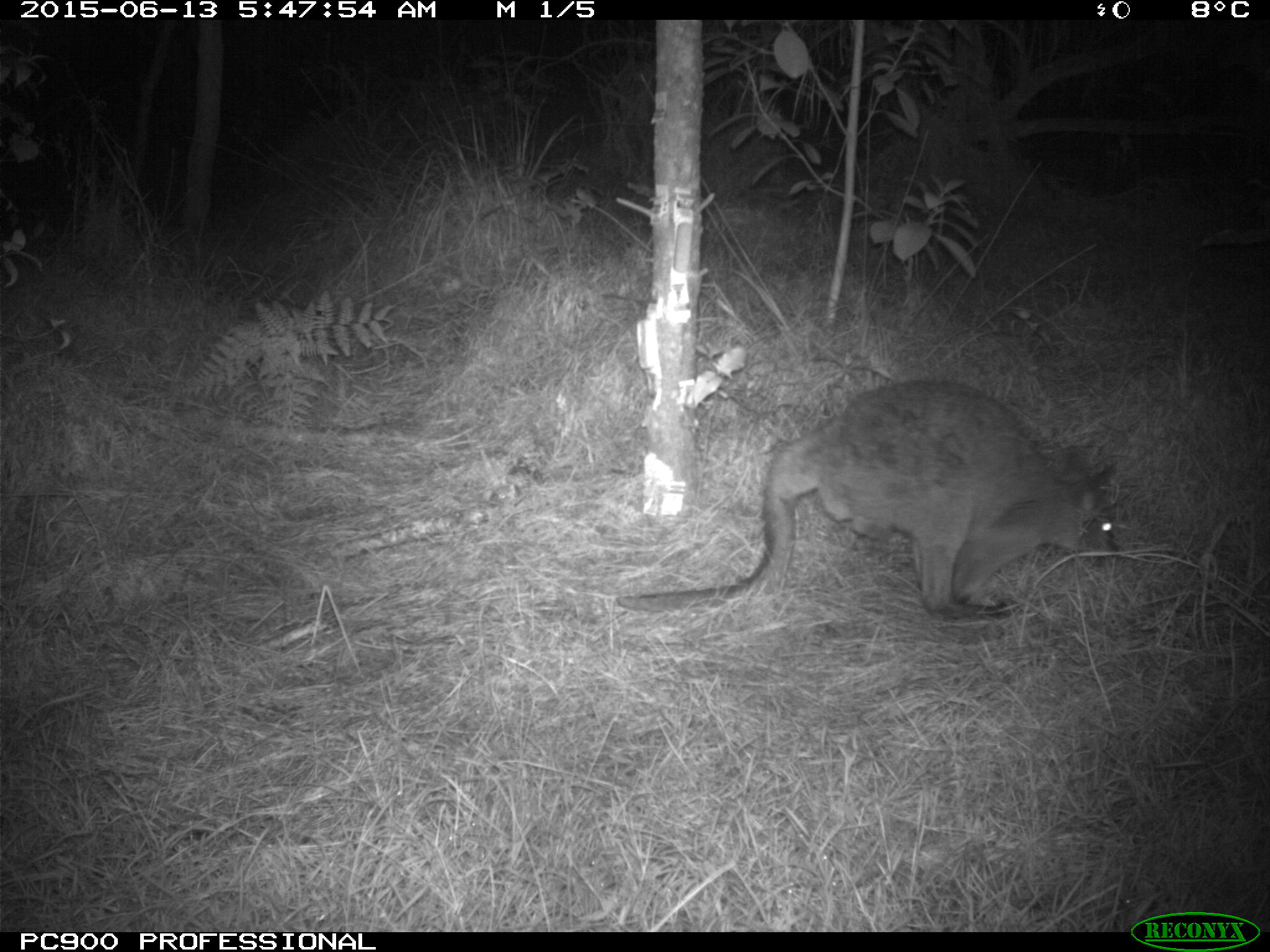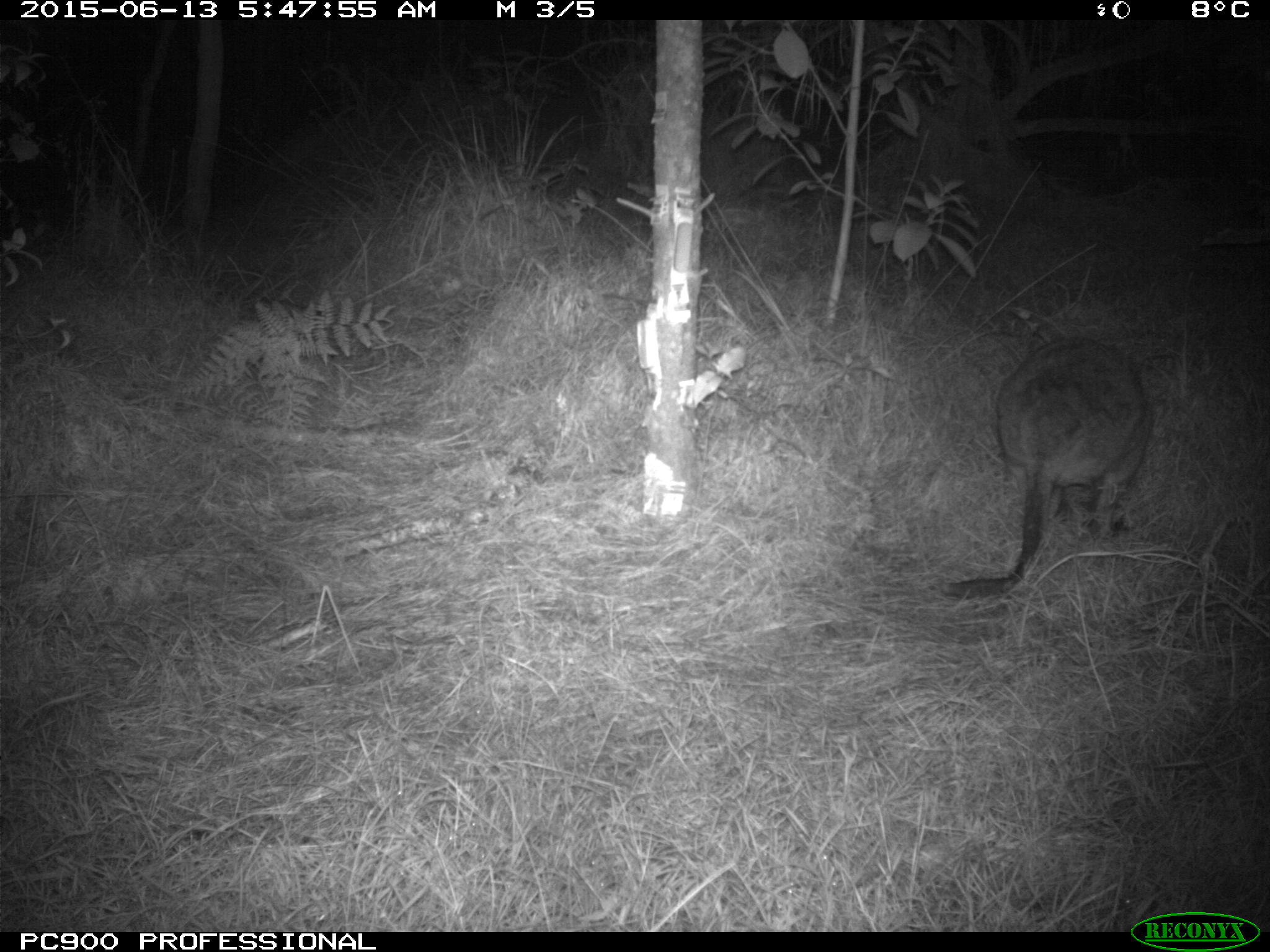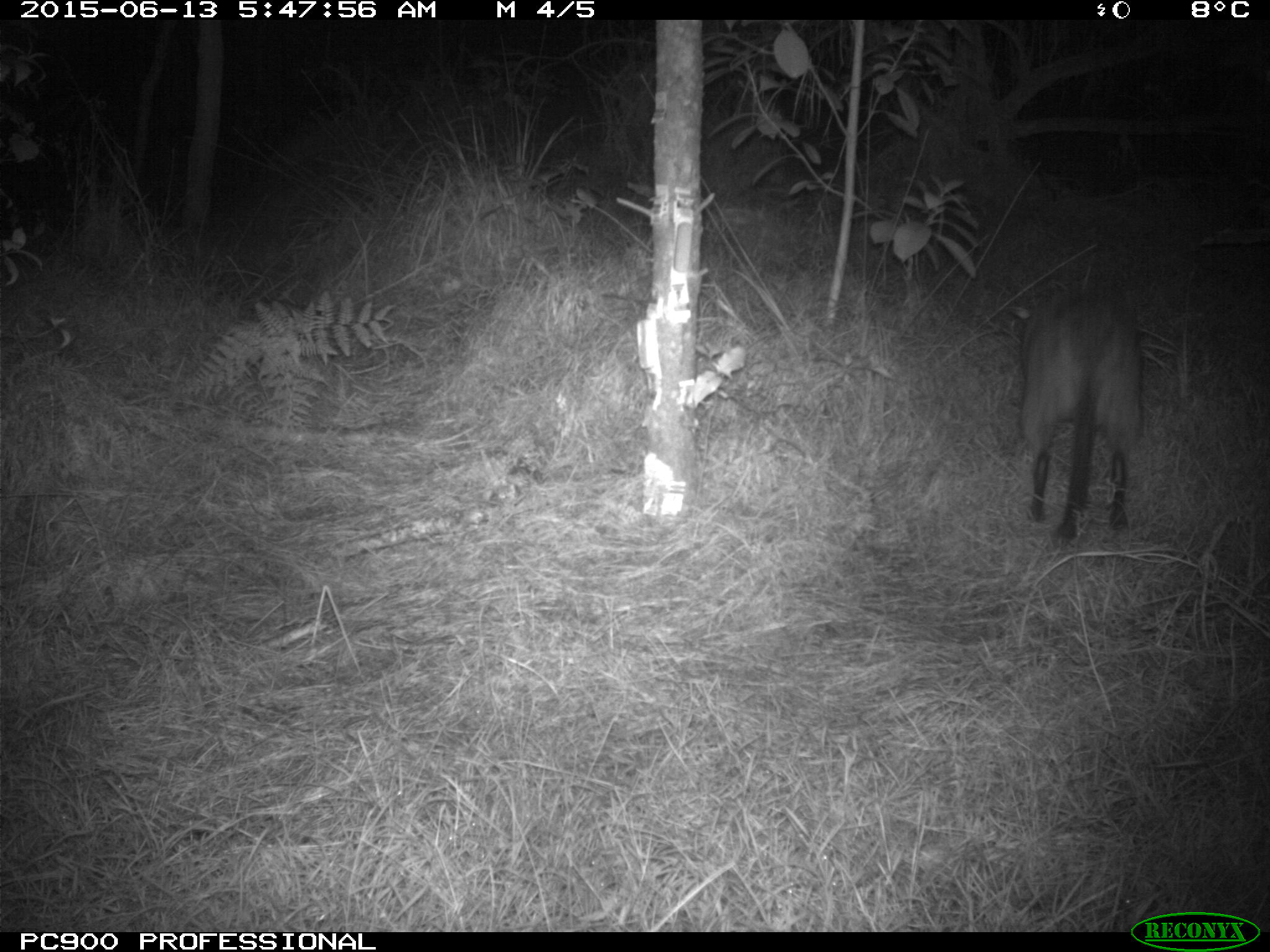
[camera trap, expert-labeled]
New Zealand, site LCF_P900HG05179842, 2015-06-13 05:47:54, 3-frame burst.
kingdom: Animalia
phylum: Chordata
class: Mammalia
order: Diprotodontia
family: Macropodidae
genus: Notamacropus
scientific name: Notamacropus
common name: wallaby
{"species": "wallaby (Notamacropus)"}